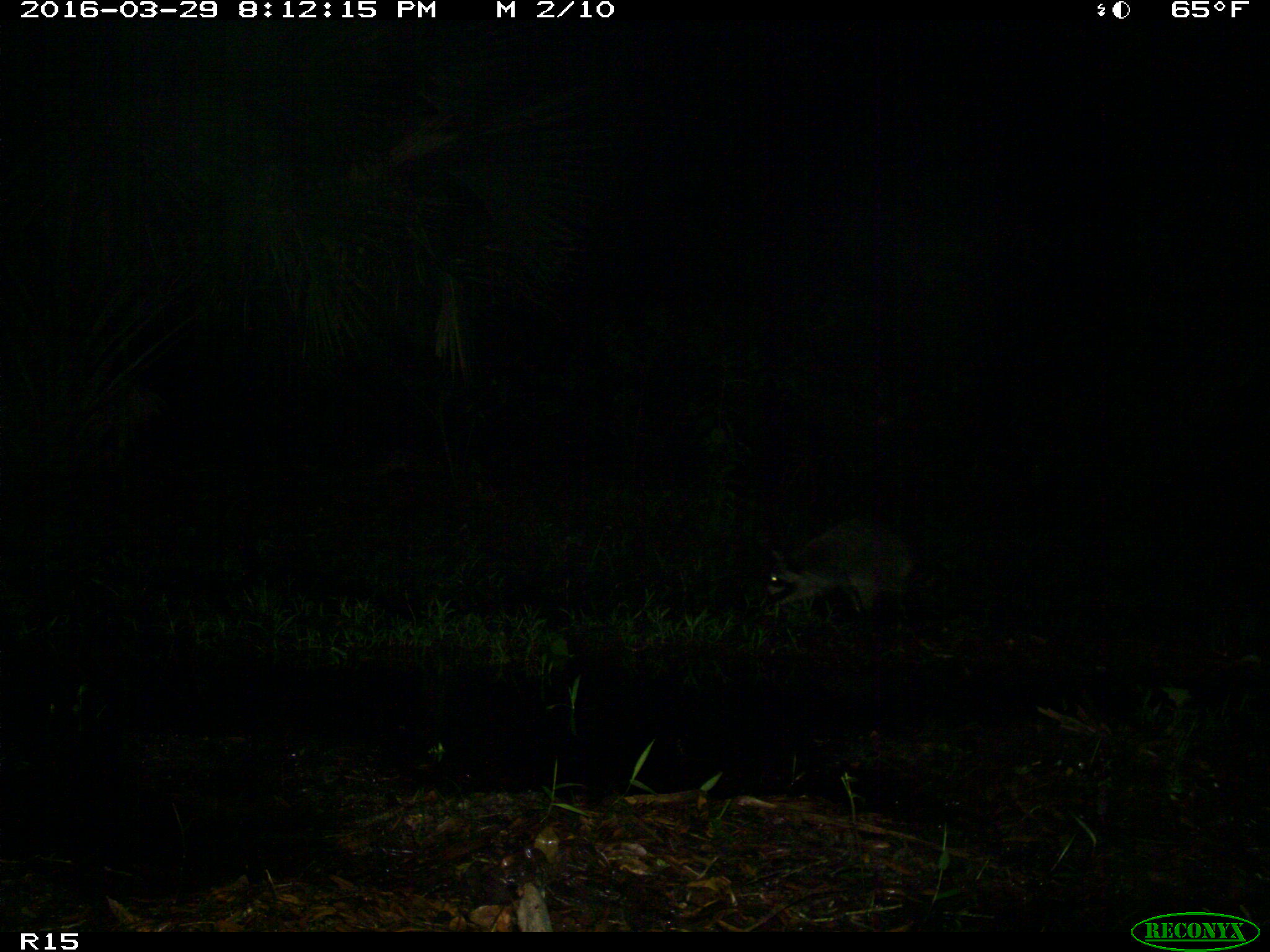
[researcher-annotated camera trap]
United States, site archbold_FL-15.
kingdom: Animalia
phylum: Chordata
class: Mammalia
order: Carnivora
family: Procyonidae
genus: Procyon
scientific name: Procyon lotor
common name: common raccoon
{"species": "Procyon lotor (common raccoon)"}